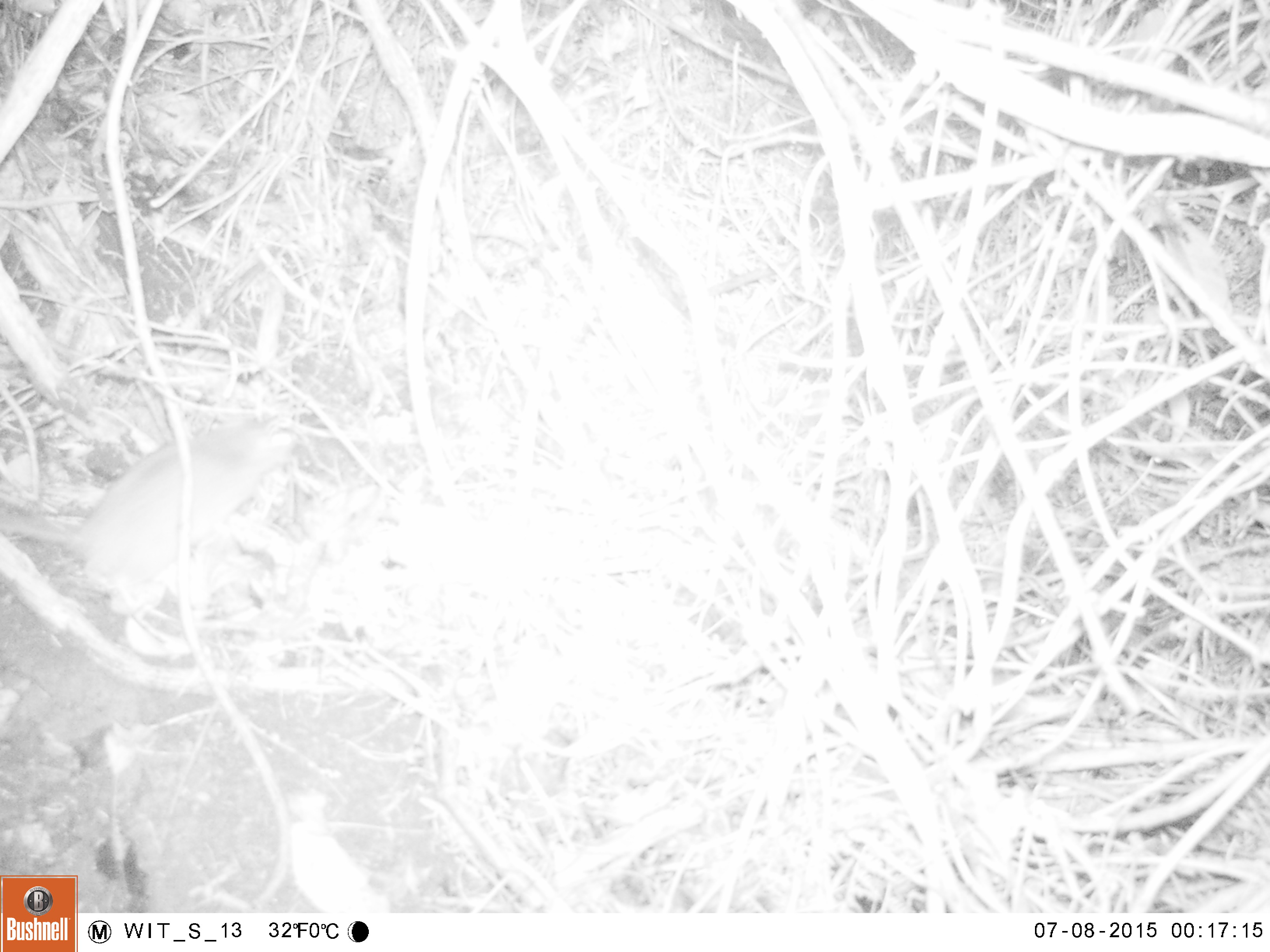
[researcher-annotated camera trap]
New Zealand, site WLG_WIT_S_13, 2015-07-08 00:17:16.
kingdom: Animalia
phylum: Chordata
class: Mammalia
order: Rodentia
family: Muridae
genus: Rattus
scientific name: Rattus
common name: rat